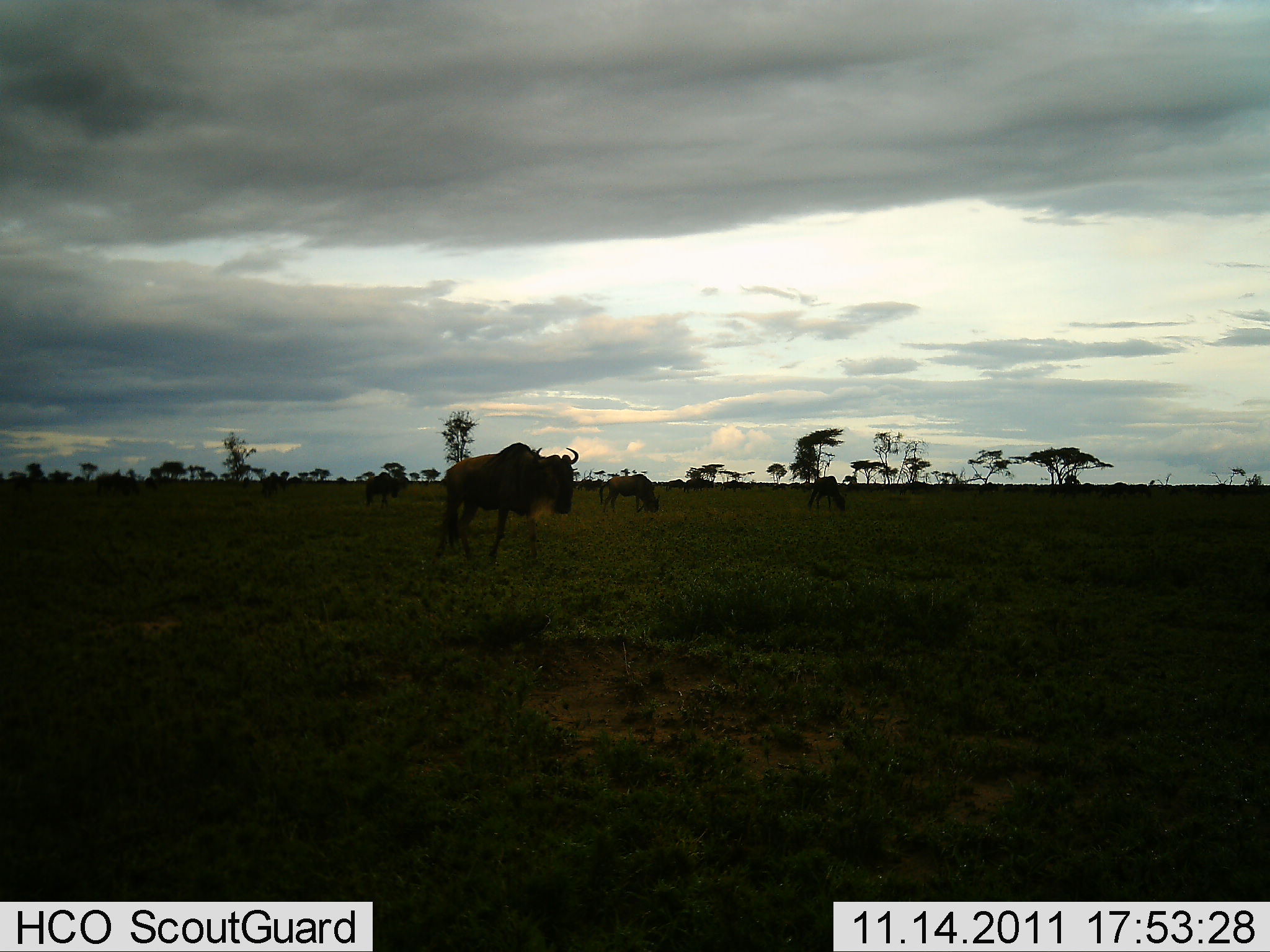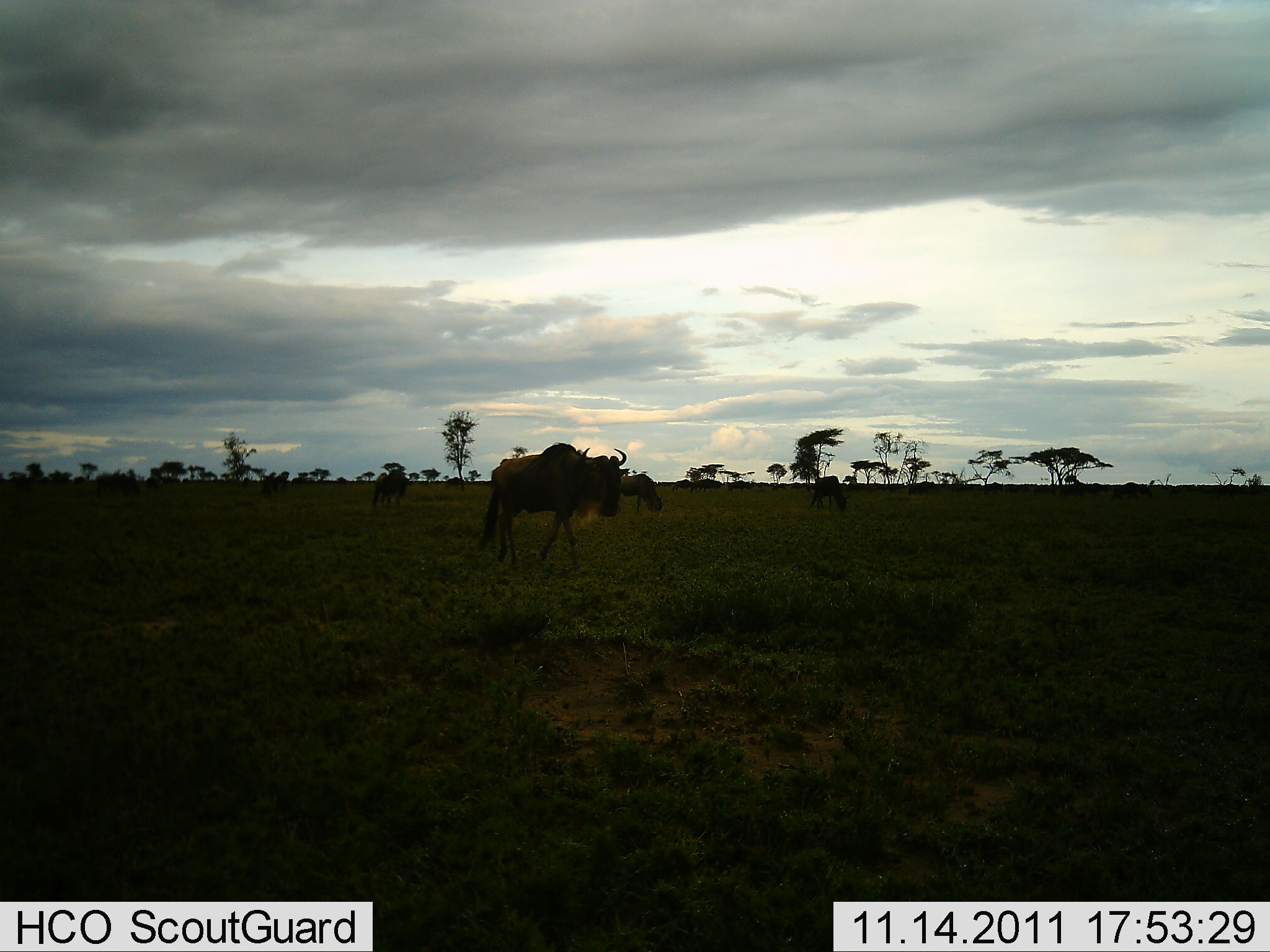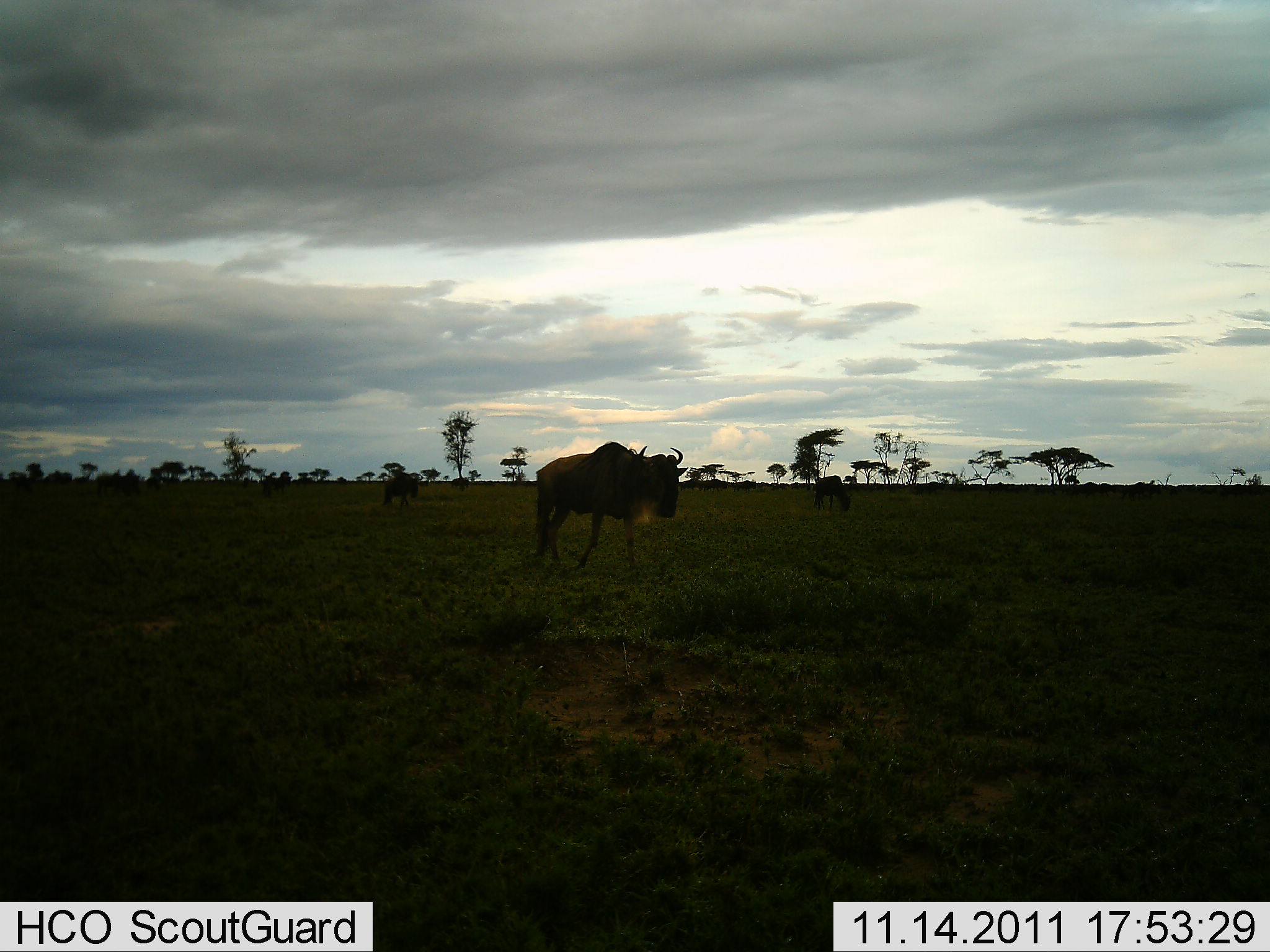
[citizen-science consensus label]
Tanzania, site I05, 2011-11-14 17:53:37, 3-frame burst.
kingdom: Animalia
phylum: Chordata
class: Mammalia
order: Artiodactyla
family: Bovidae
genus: Connochaetes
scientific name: Connochaetes taurinus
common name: blue wildebeest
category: wildebeest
Wildebeest (blue wildebeest) (Connochaetes taurinus), count 10. Behavior (volunteer vote fractions): standing 30%, resting 0%, moving 90%, interacting 0%. Young present (vote fraction): 0%. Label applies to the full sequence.